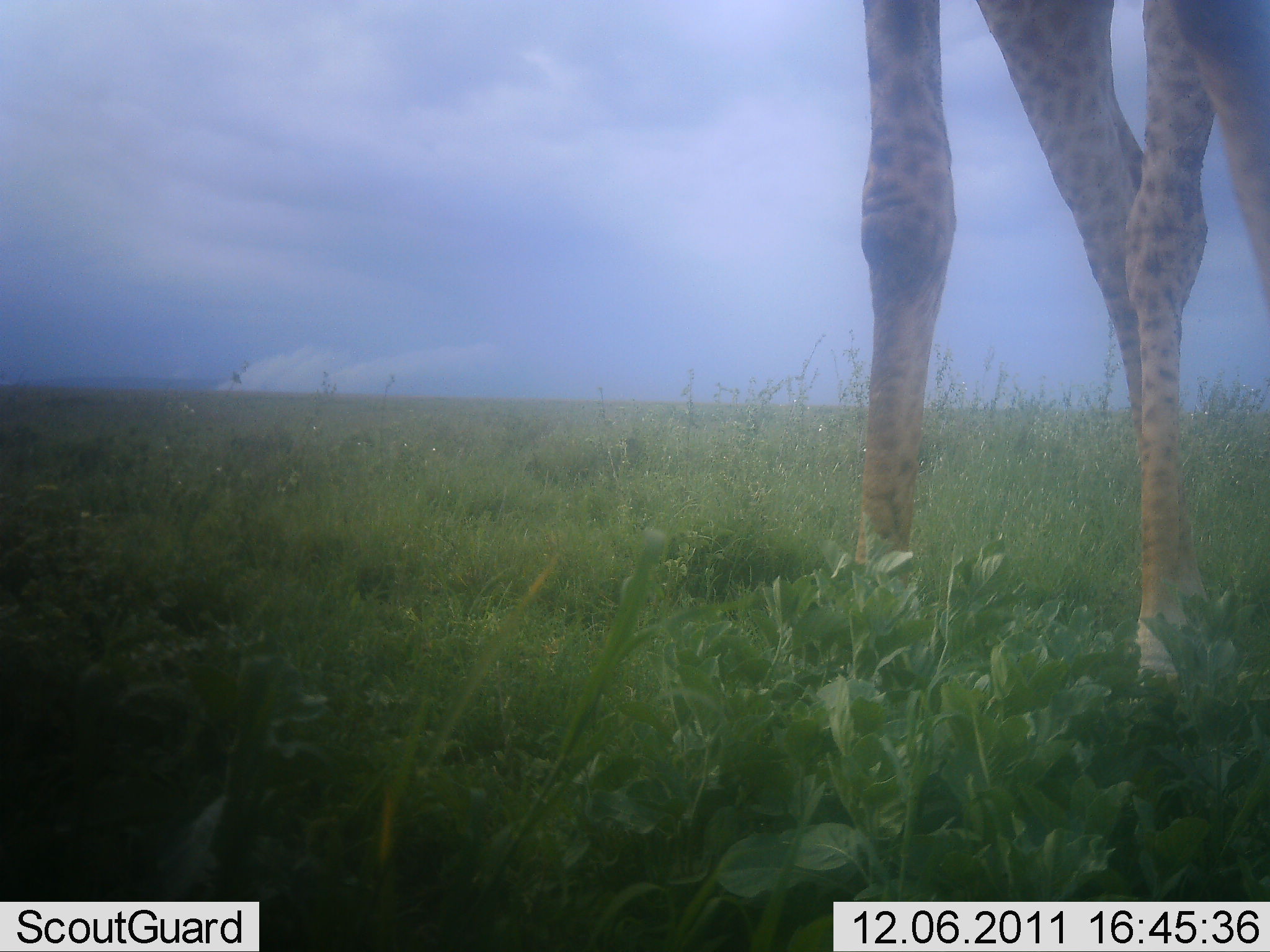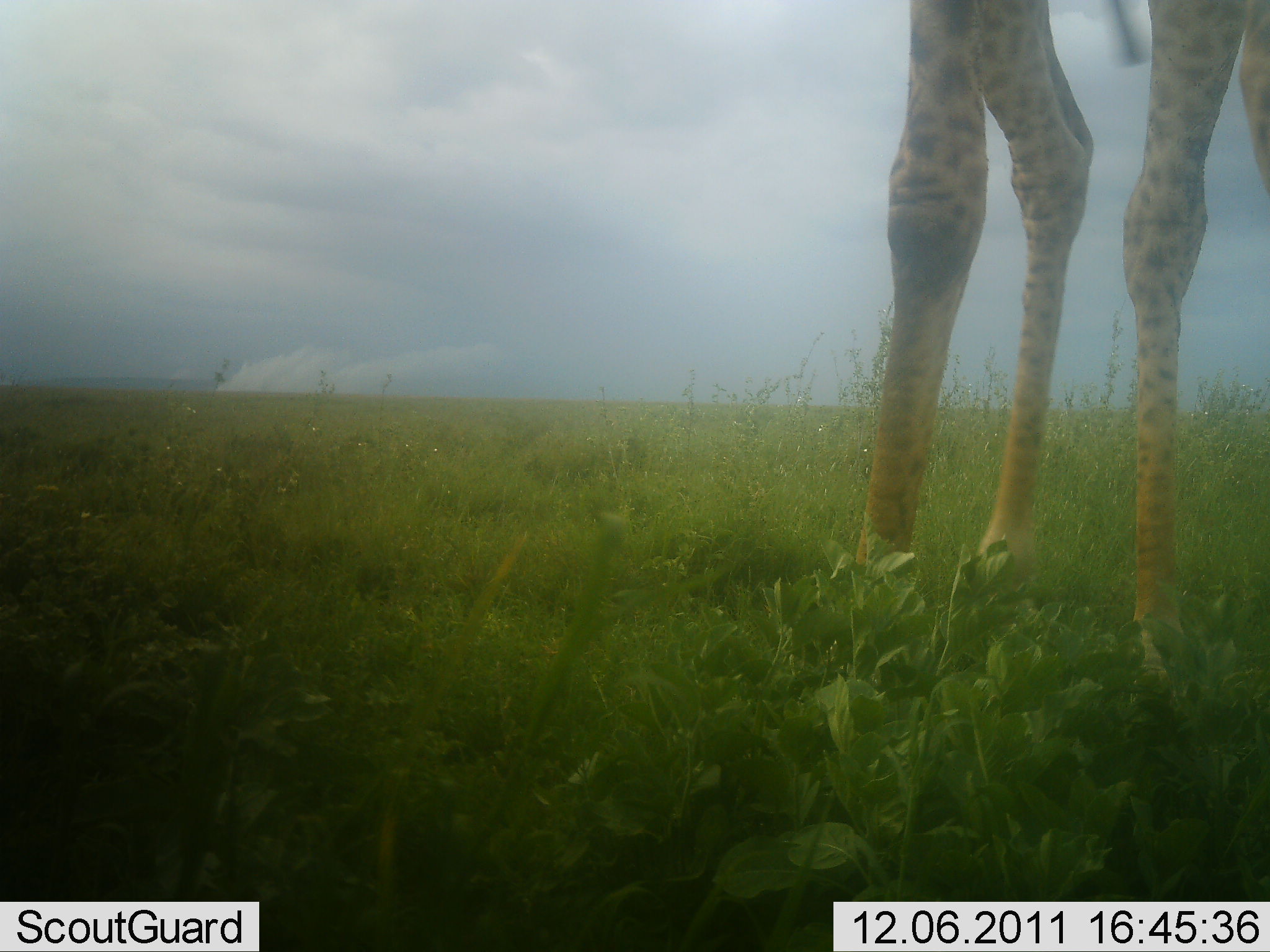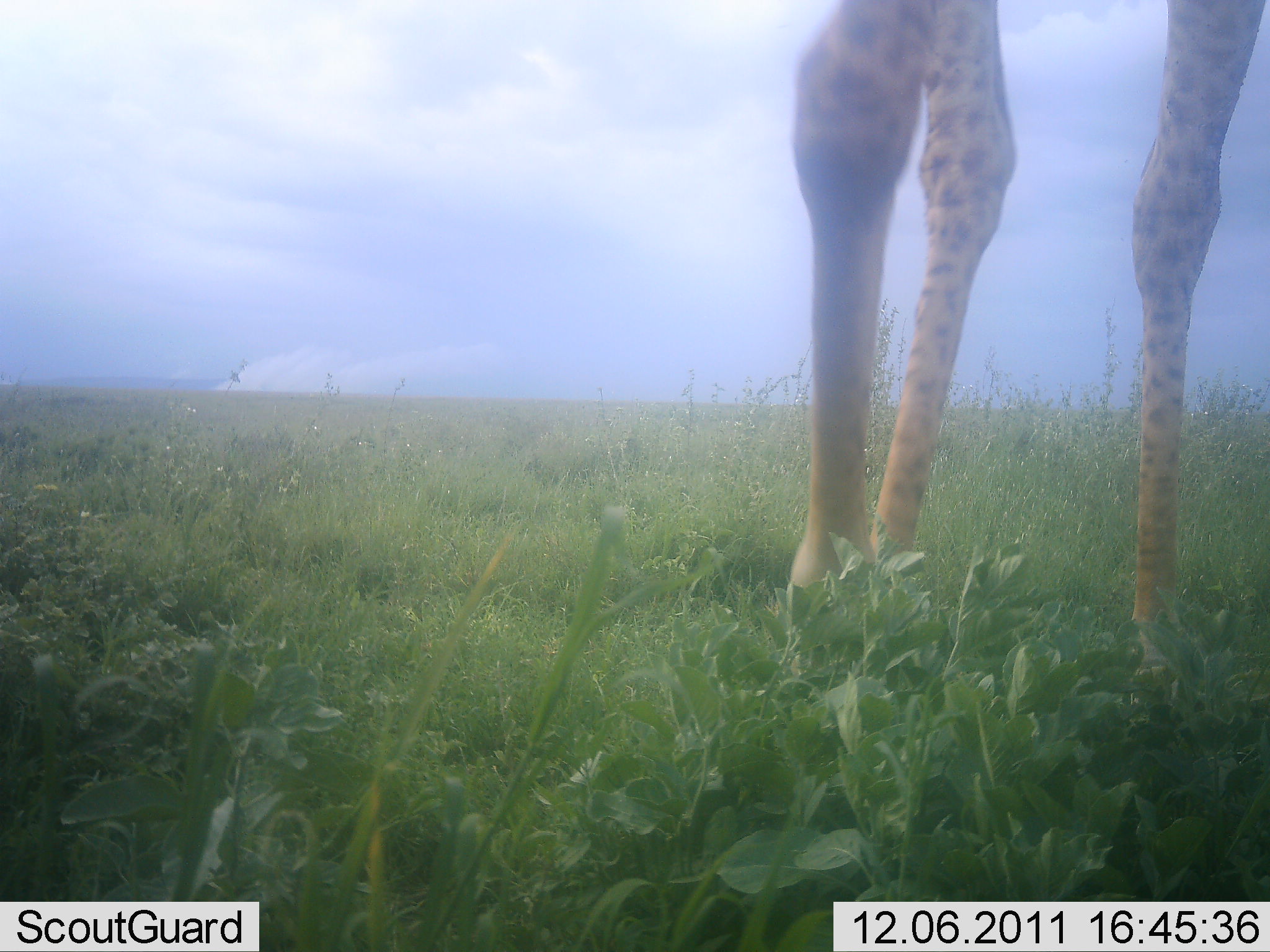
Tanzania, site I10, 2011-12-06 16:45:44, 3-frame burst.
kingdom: Animalia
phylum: Chordata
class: Mammalia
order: Artiodactyla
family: Giraffidae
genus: Giraffa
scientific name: Giraffa camelopardalis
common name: giraffe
Giraffe (Giraffa camelopardalis), count 1. Behavior (volunteer vote fractions): standing 69%, resting 0%, moving 31%, interacting 0%. Young present (vote fraction): 0%. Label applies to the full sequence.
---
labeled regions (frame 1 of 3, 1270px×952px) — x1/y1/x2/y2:
animal: 858/0/1269/708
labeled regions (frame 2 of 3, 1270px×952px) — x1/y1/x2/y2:
animal: 854/0/1270/674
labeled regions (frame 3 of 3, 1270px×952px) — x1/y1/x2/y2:
animal: 787/2/1270/677